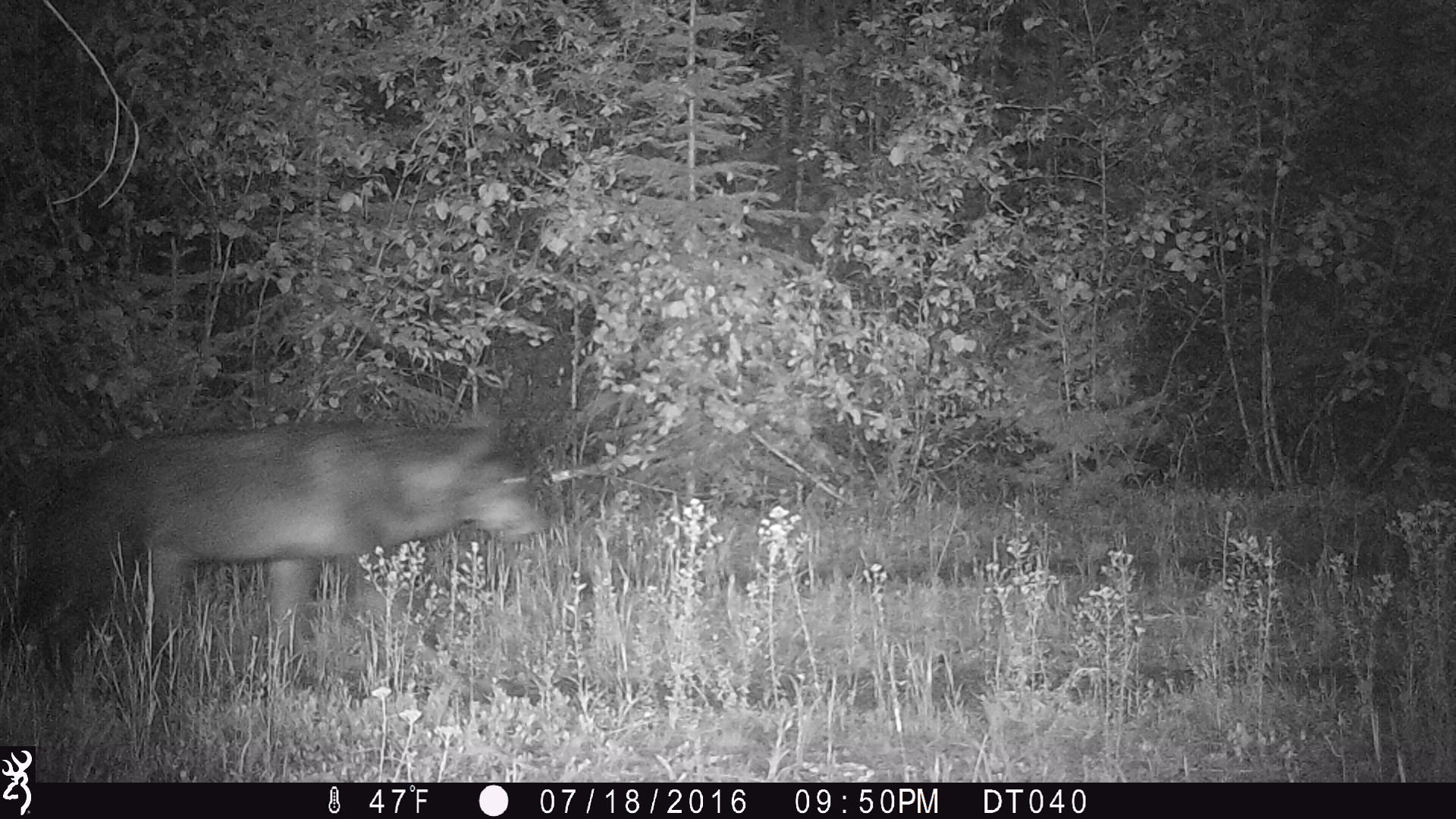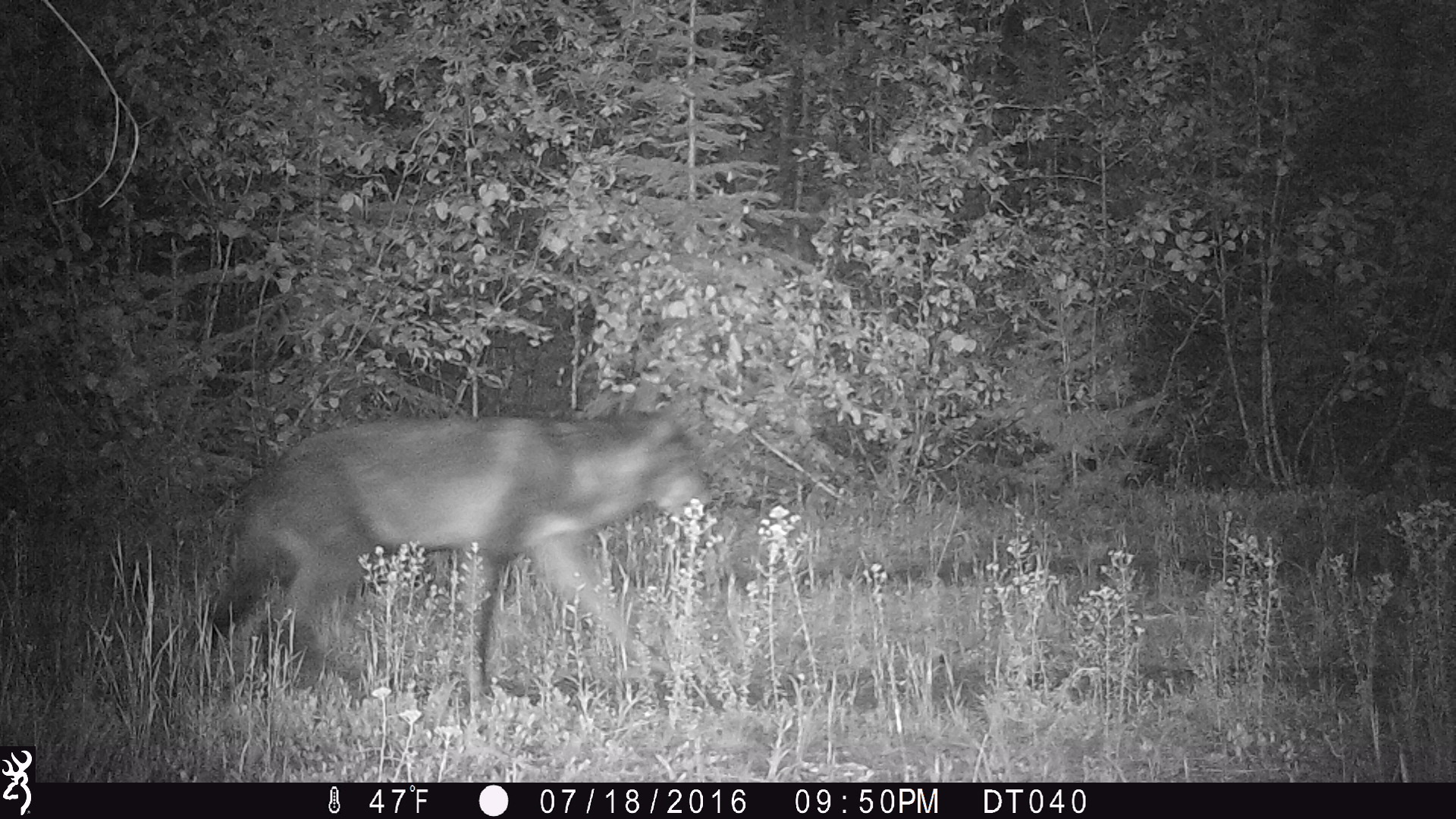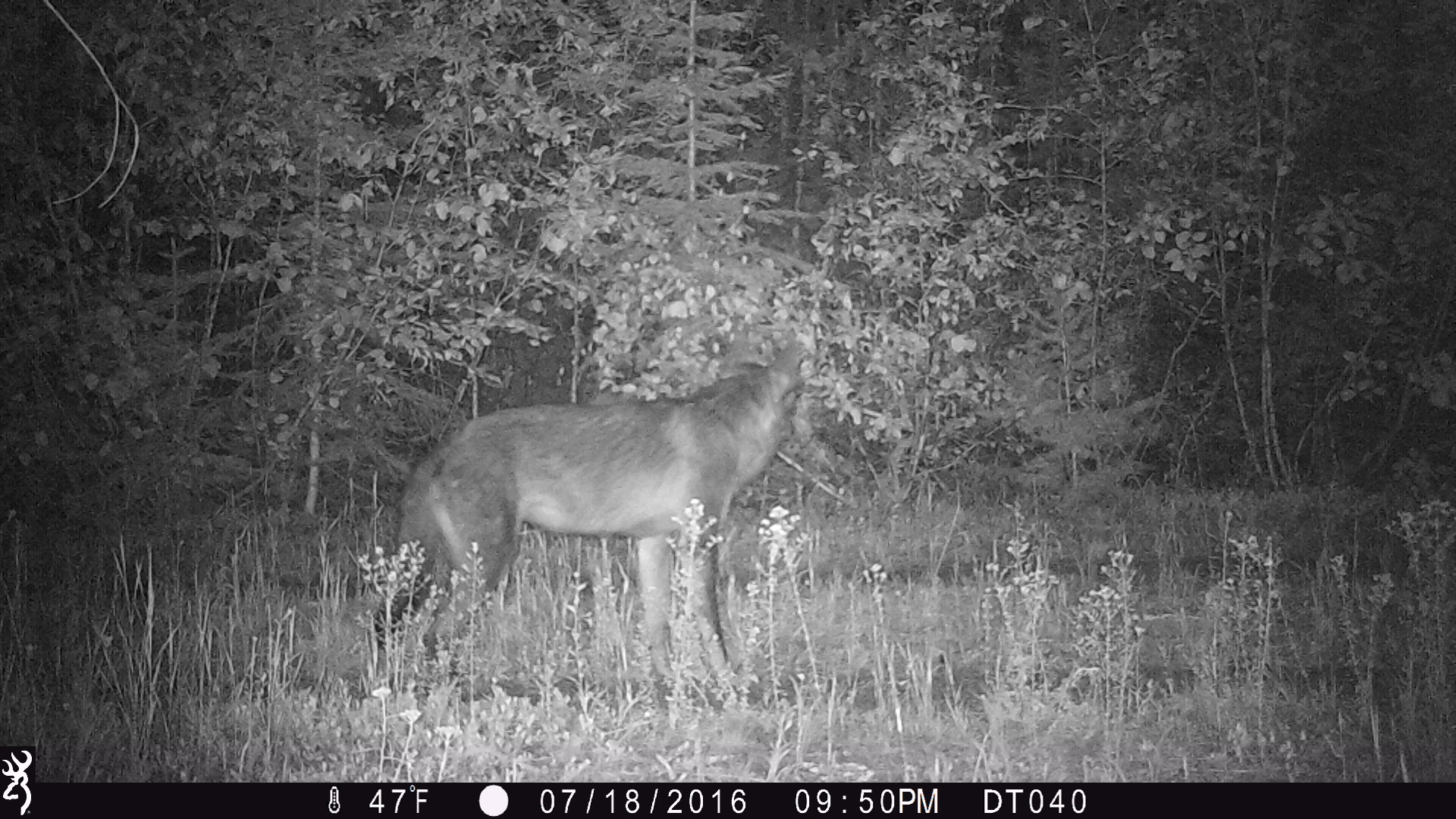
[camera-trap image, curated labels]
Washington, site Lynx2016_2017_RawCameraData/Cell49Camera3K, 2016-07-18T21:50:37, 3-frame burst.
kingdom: Animalia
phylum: Chordata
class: Mammalia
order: Carnivora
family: Canidae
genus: Canis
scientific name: Canis lupus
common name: gray wolf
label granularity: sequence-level